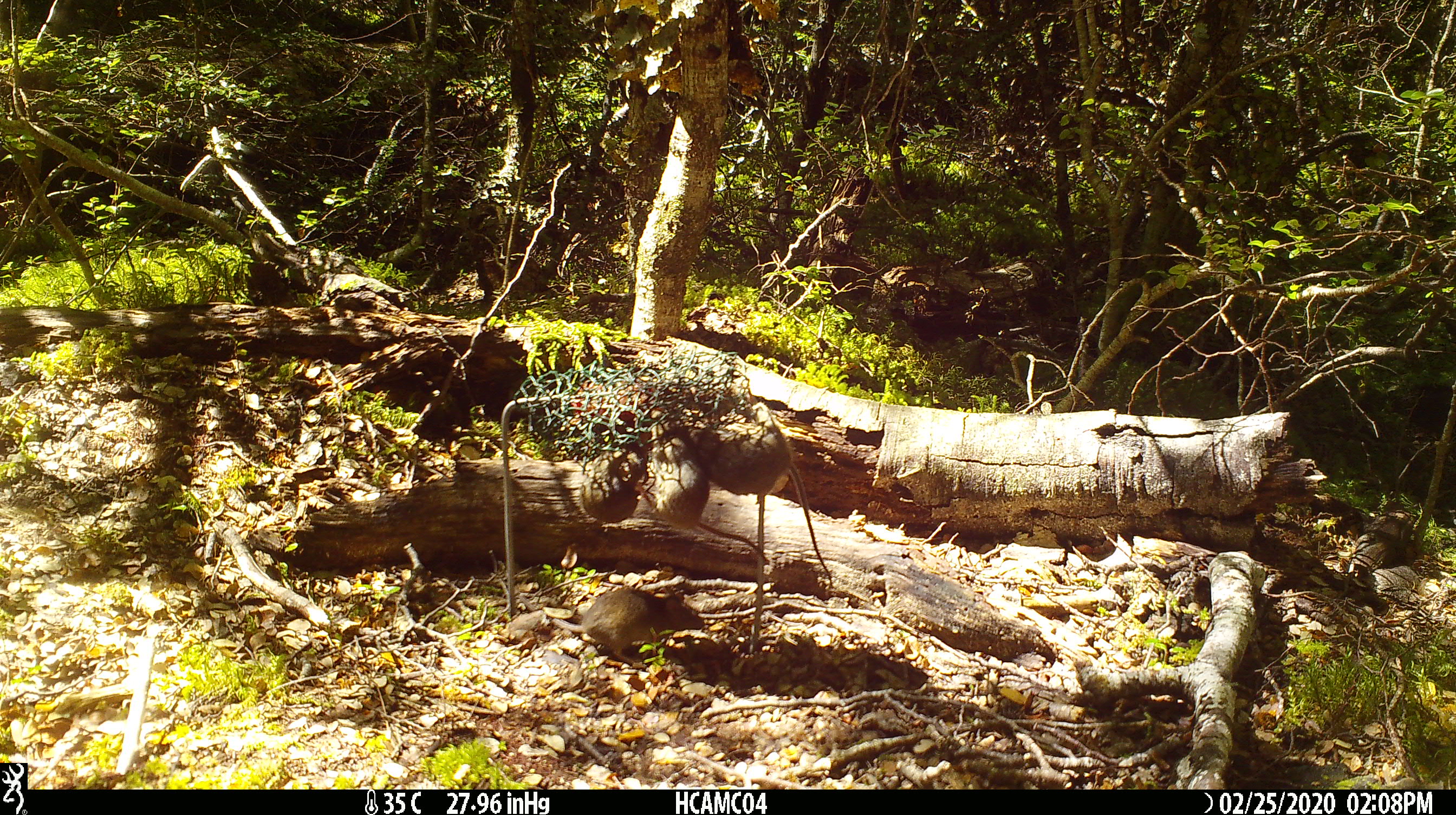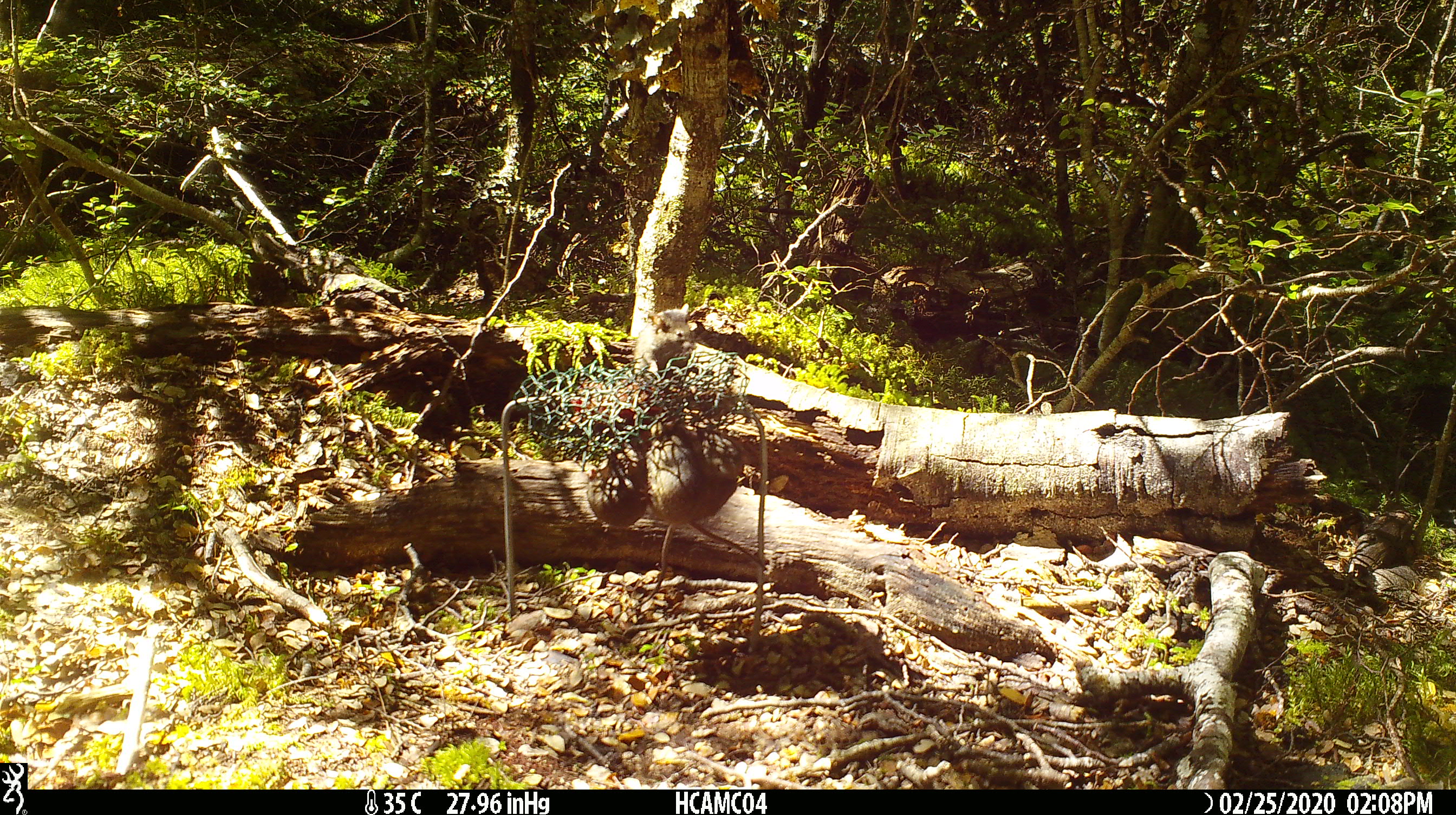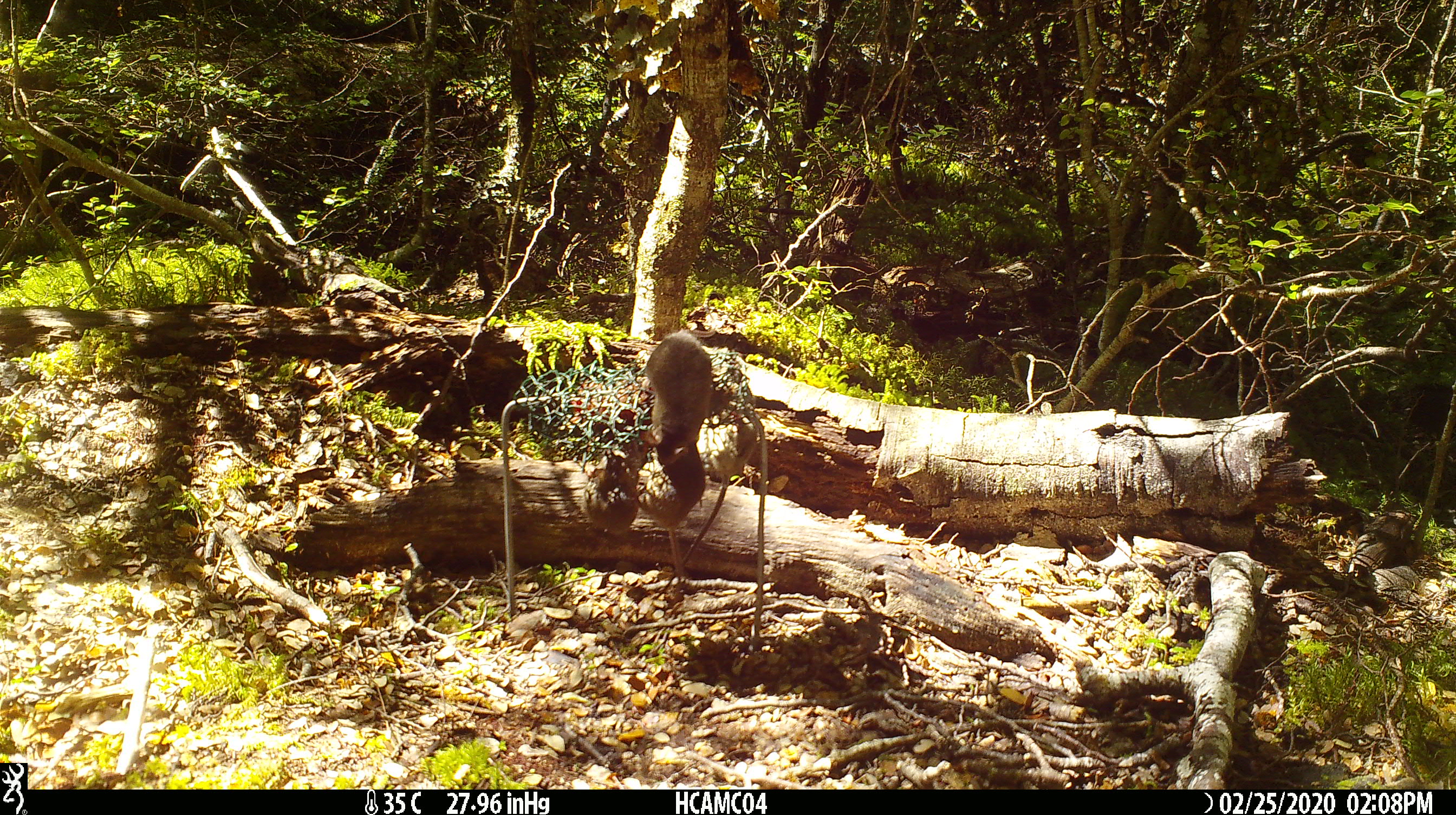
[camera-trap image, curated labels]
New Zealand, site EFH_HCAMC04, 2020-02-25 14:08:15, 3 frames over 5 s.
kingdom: Animalia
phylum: Chordata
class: Mammalia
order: Rodentia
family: Muridae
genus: Mus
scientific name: Mus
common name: mouse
Mouse (Mus).